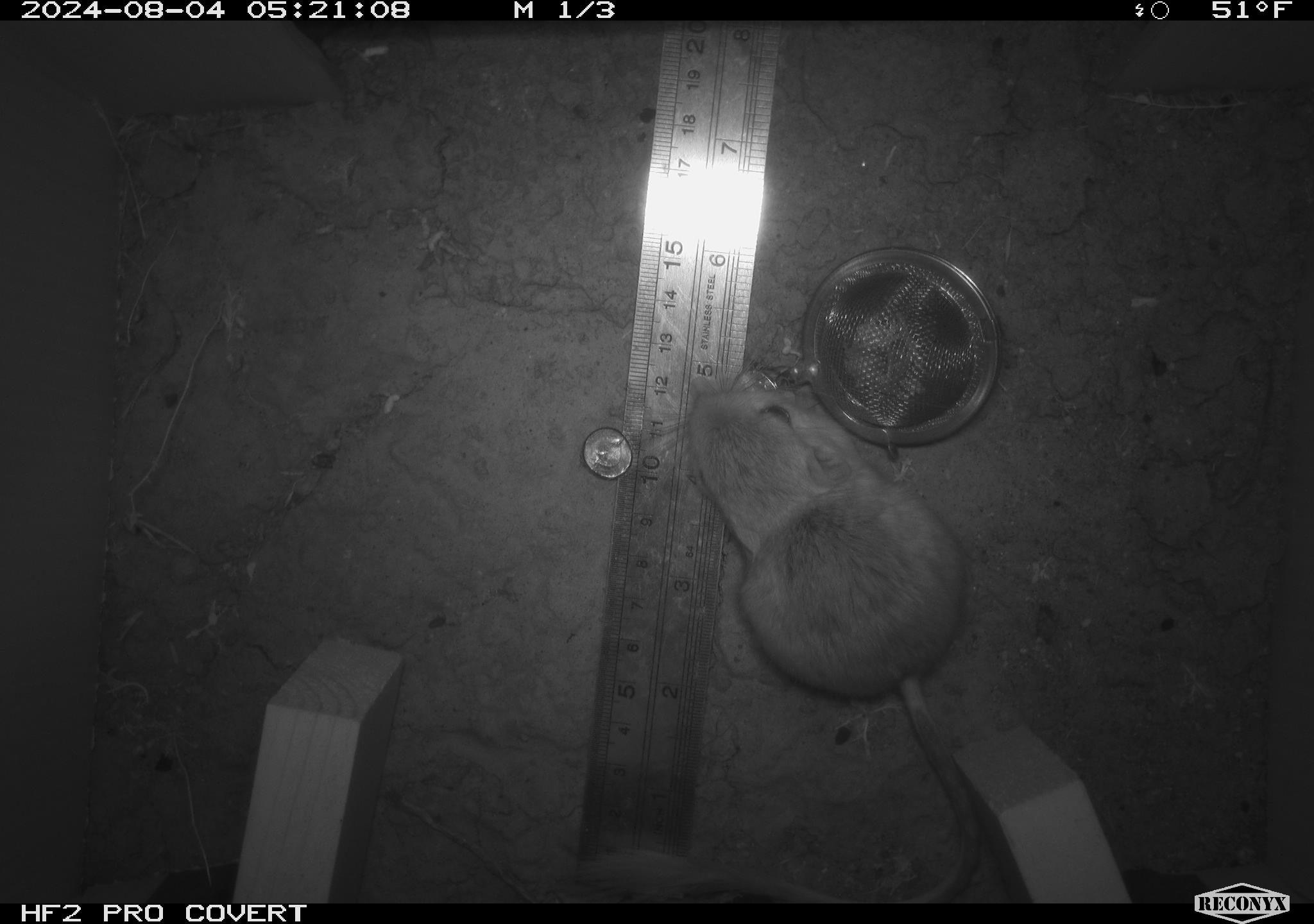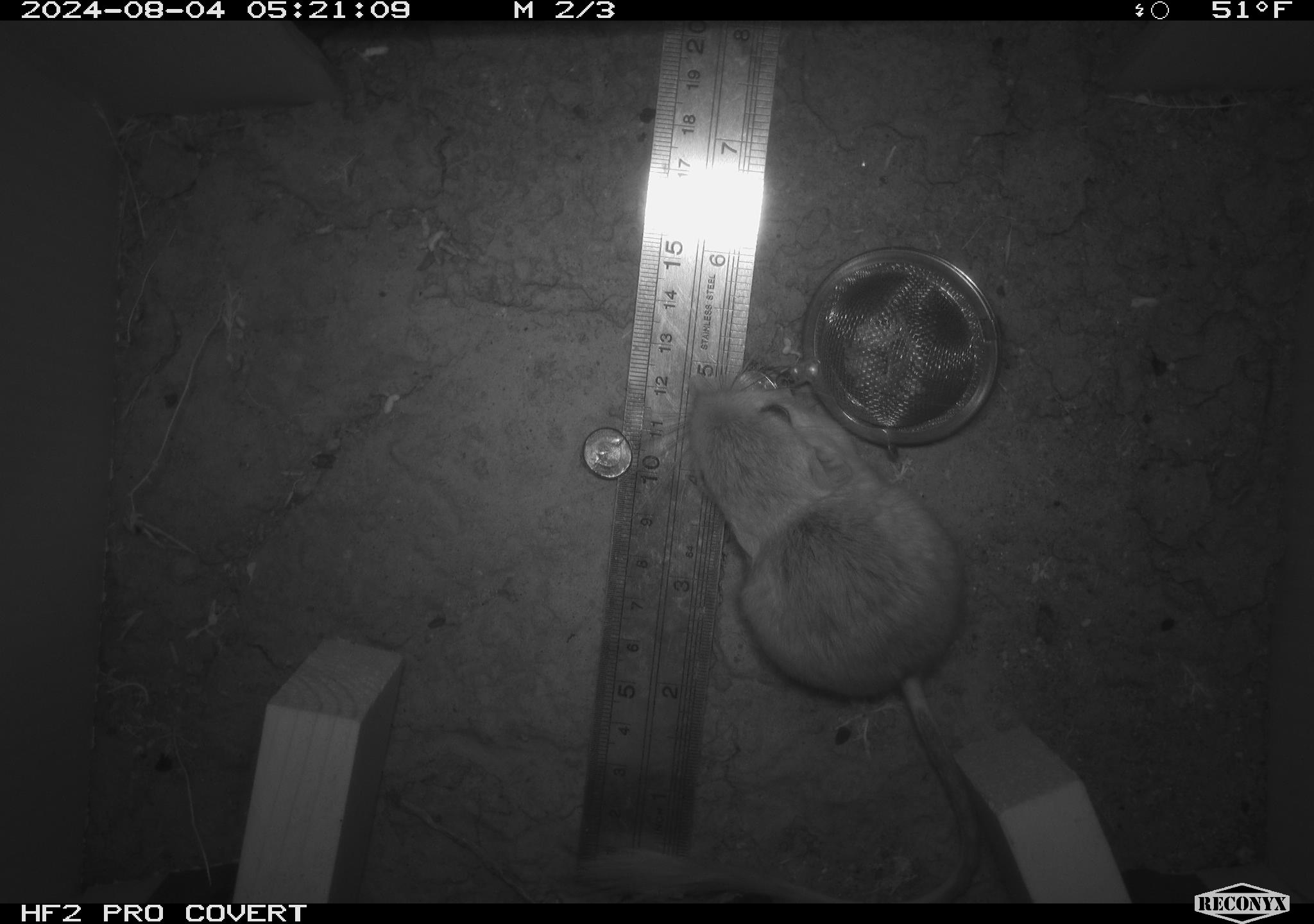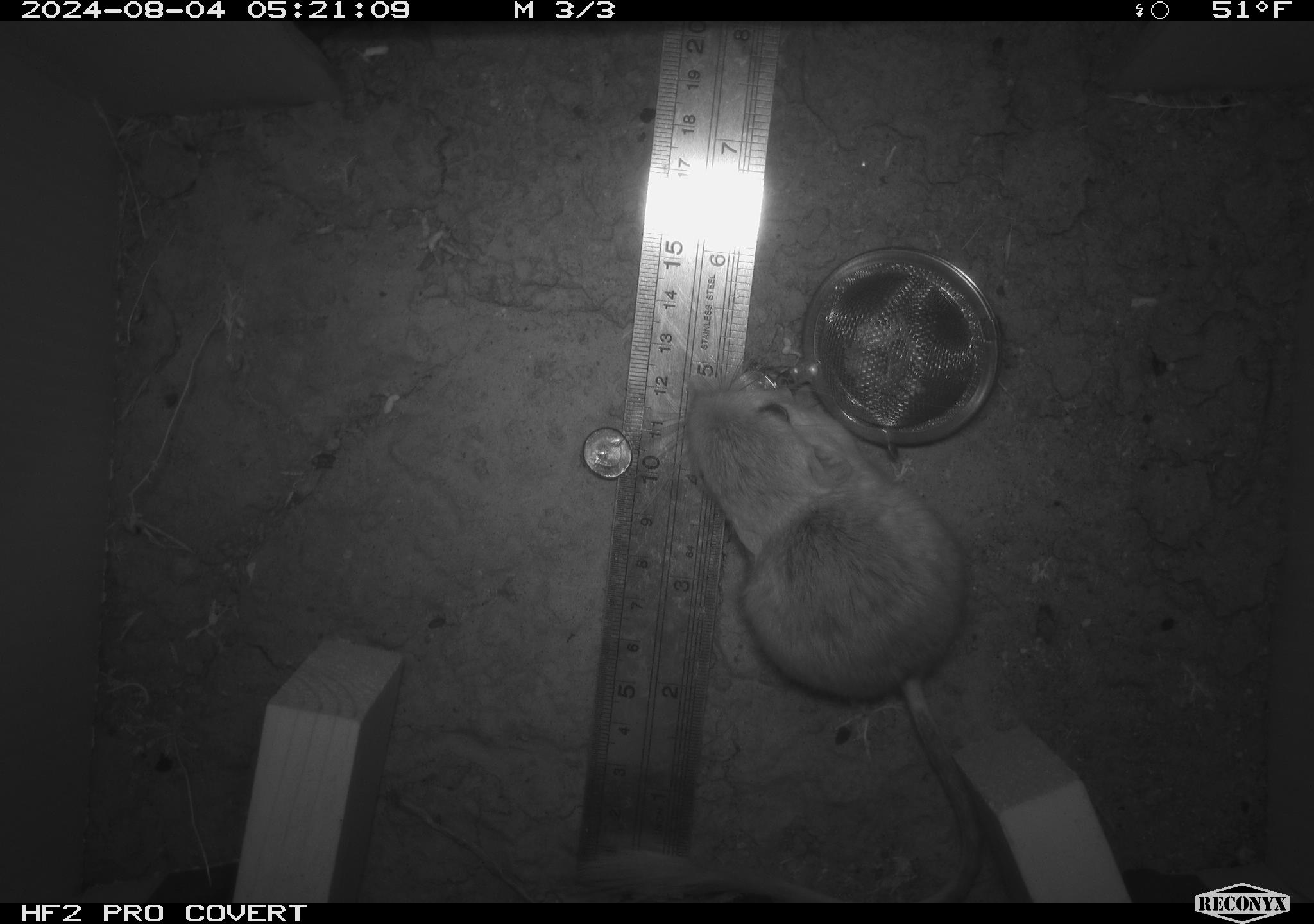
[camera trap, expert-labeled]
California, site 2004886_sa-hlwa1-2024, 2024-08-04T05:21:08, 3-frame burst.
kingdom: Animalia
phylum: Chordata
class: Mammalia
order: Rodentia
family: Heteromyidae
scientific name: Heteromyidae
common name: kangaroo rats and pocket mice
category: heteromyidae family